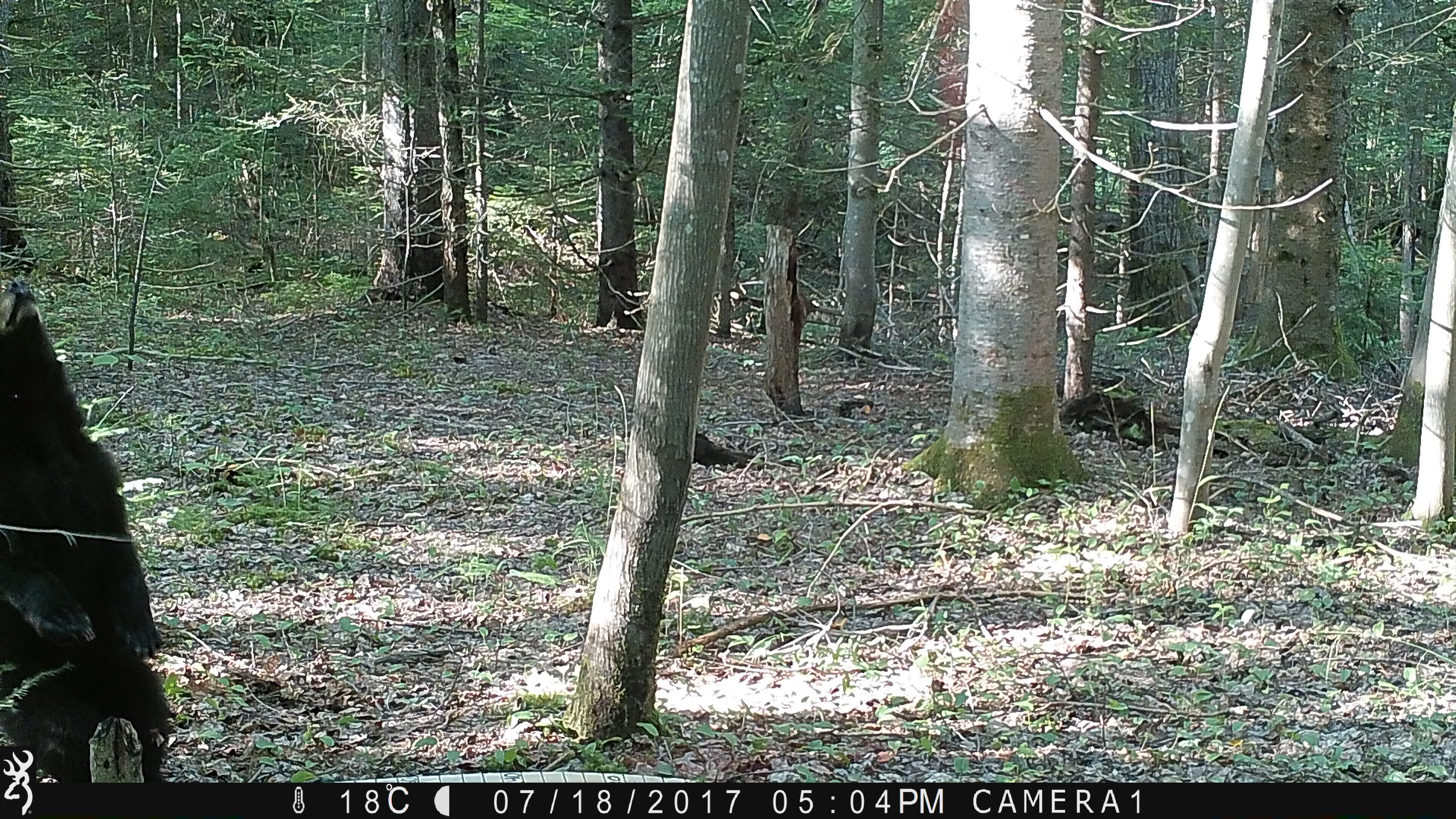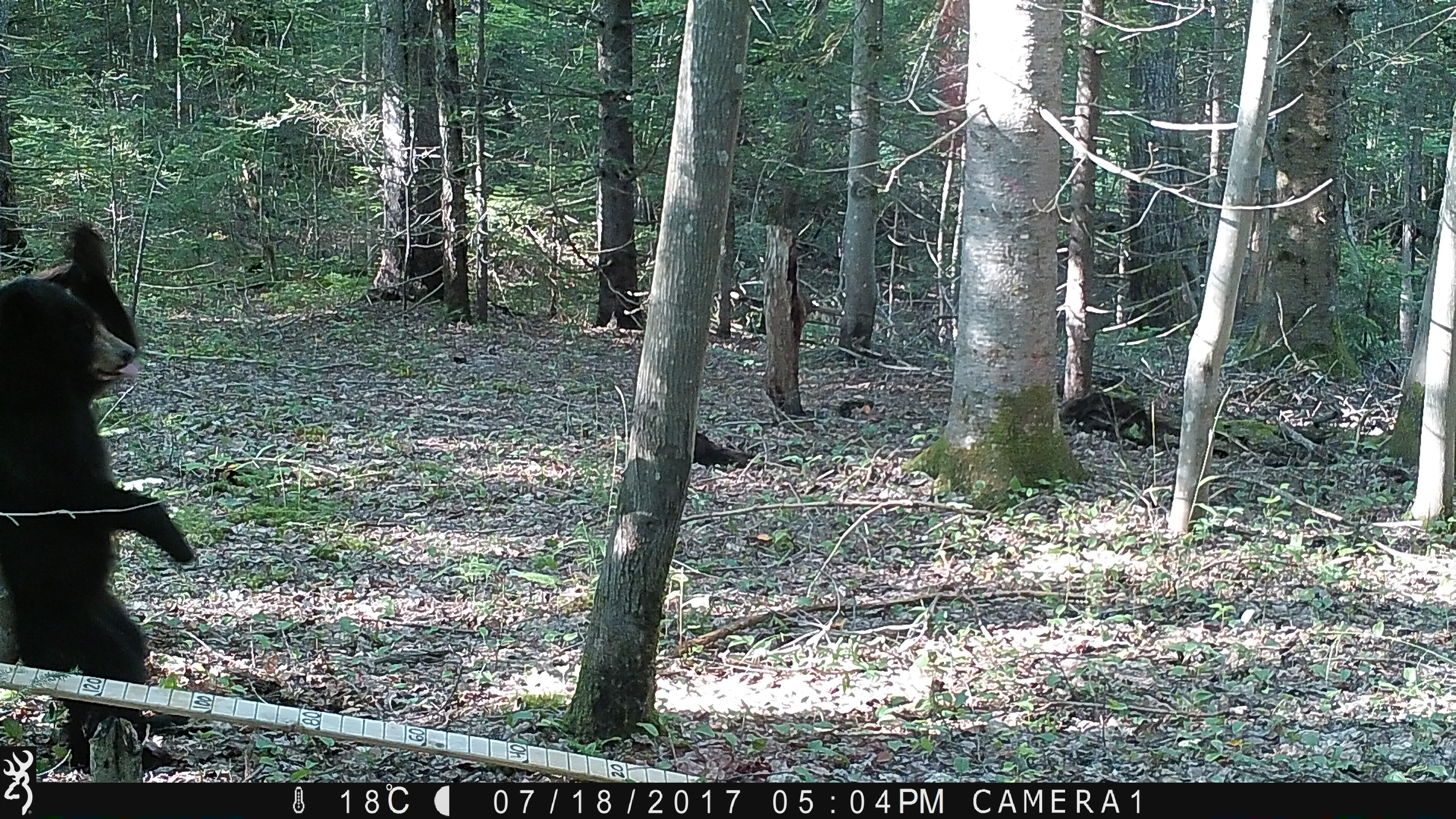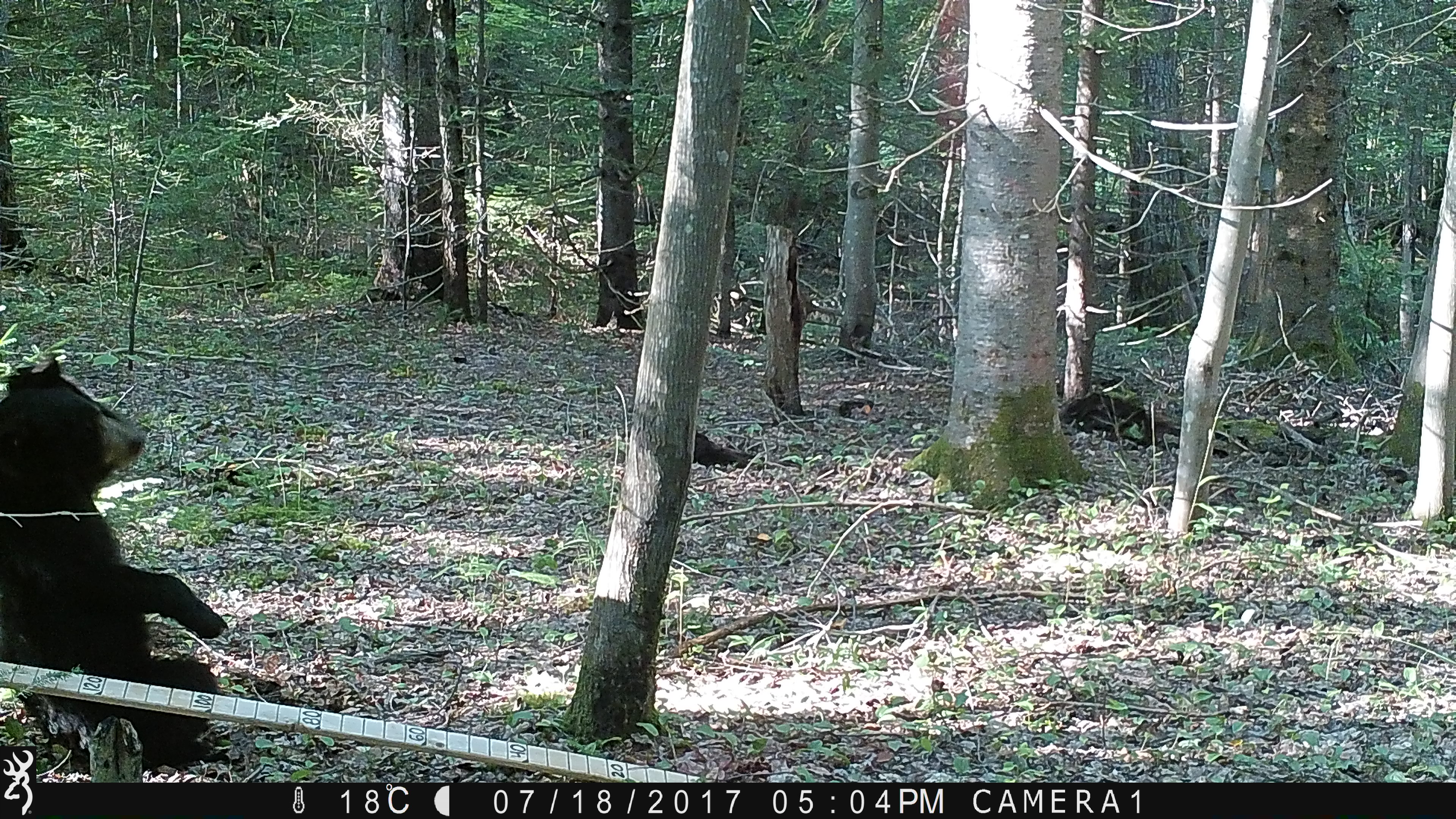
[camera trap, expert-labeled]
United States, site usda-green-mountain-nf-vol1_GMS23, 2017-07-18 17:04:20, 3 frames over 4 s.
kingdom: Animalia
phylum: Chordata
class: Mammalia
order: Carnivora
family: Ursidae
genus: Ursus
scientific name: Ursus americanus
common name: black bear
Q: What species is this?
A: Black bear (Ursus americanus).